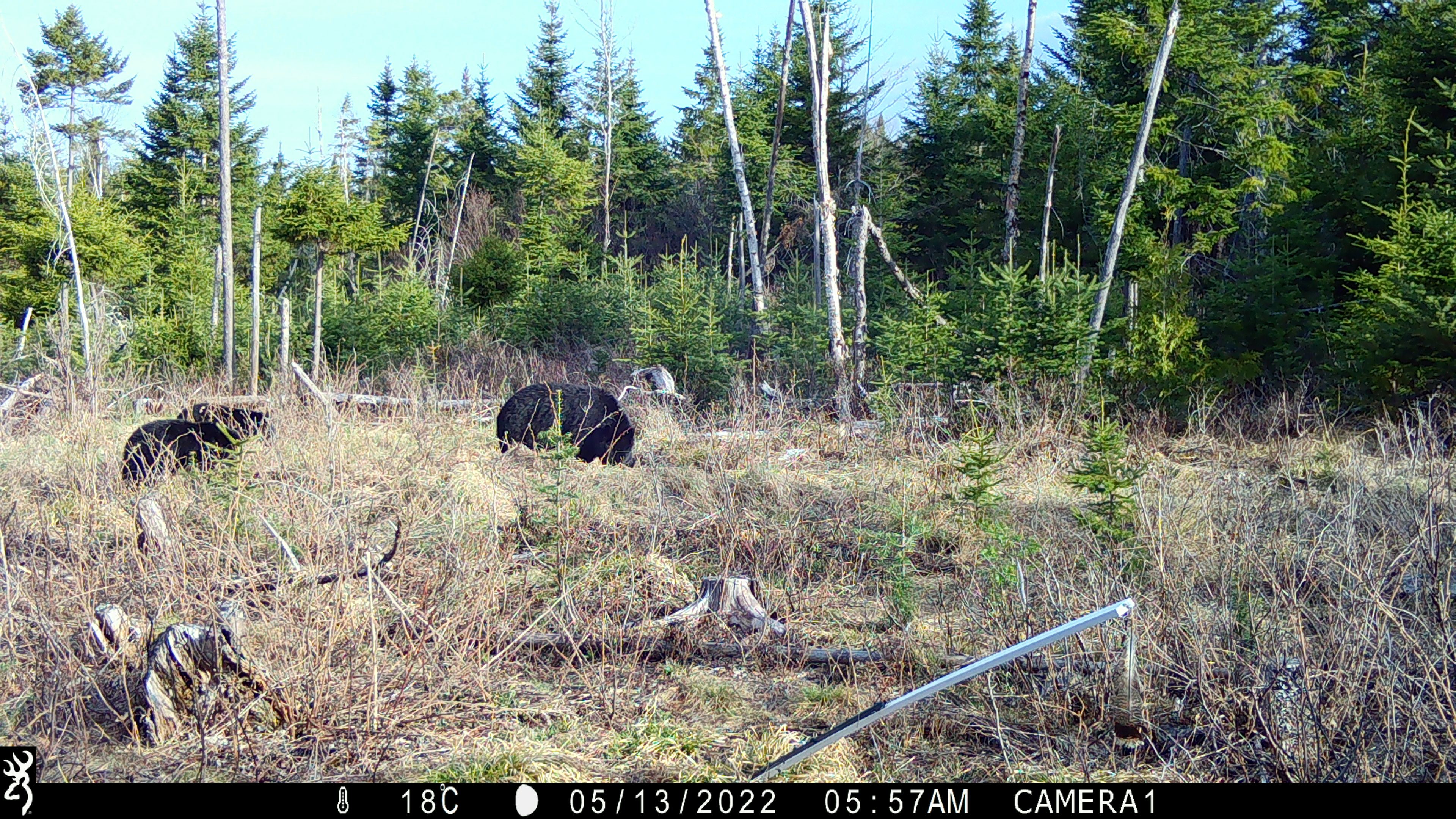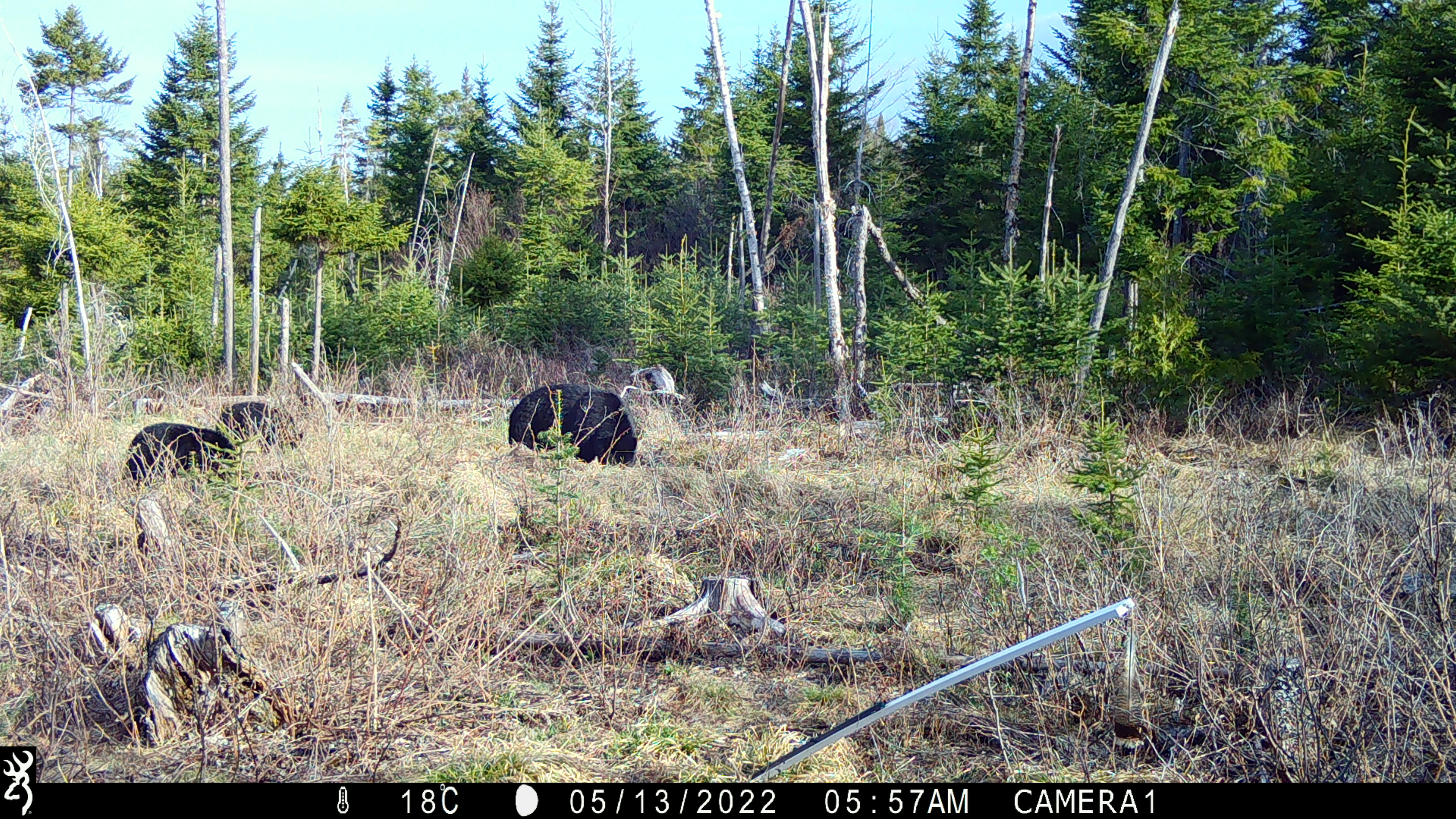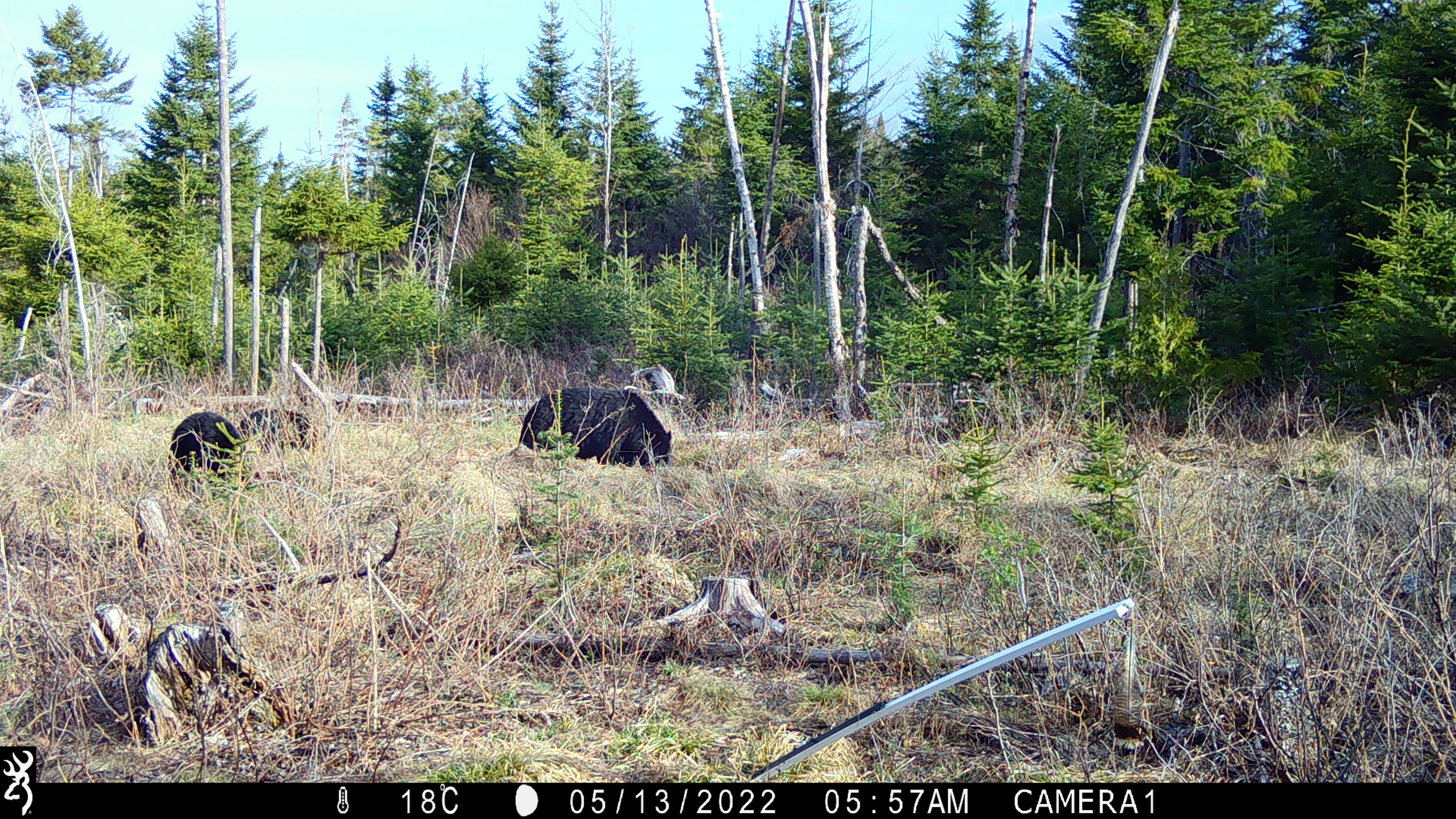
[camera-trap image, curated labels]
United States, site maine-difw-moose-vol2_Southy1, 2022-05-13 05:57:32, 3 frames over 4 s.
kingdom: Animalia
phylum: Chordata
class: Mammalia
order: Carnivora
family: Ursidae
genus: Ursus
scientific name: Ursus americanus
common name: black bear